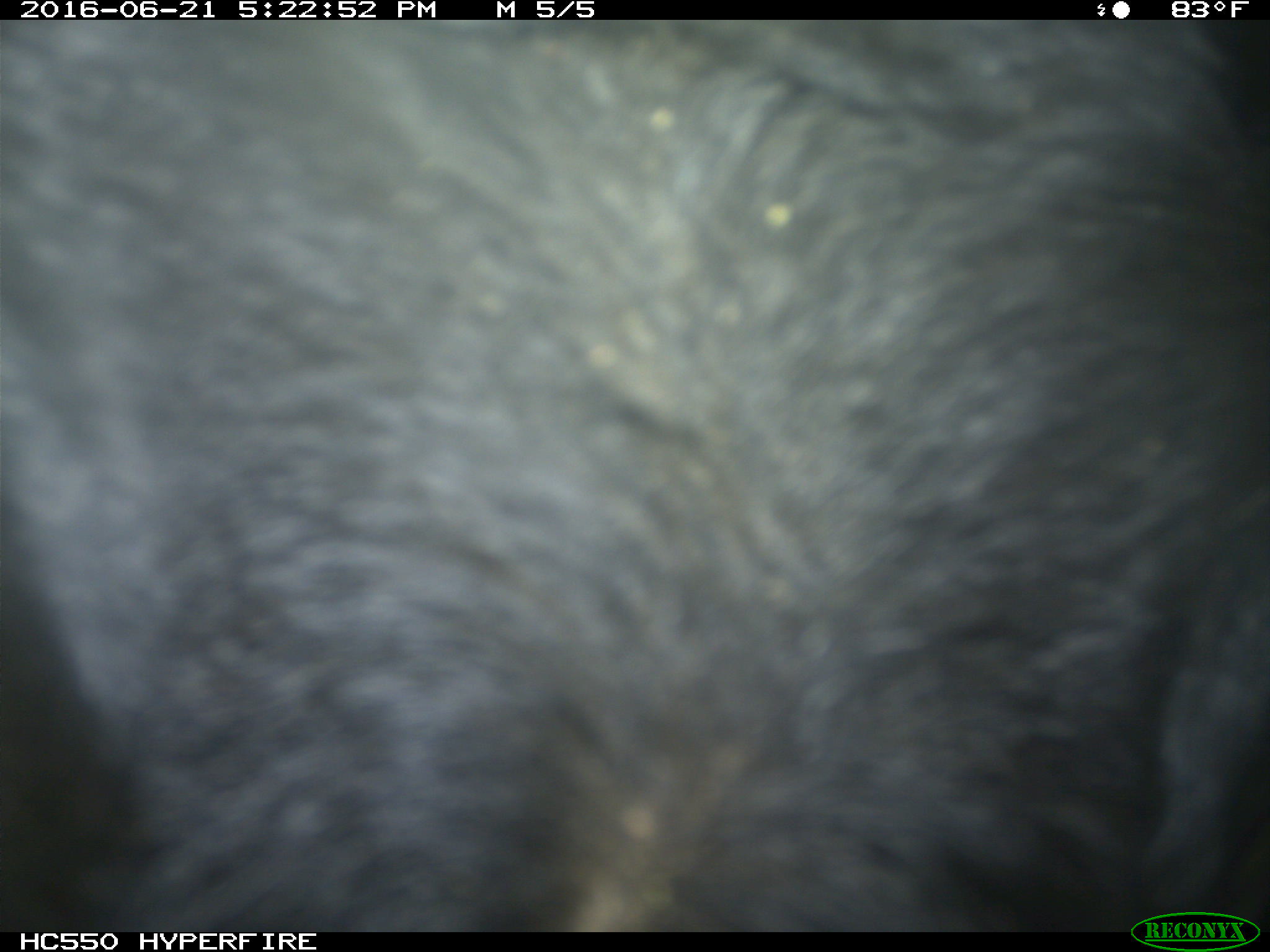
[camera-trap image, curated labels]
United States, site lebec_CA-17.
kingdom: Animalia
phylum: Chordata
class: Mammalia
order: Artiodactyla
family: Bovidae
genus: Bos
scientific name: Bos taurus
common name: domestic cow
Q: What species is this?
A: Bos taurus (domestic cow).